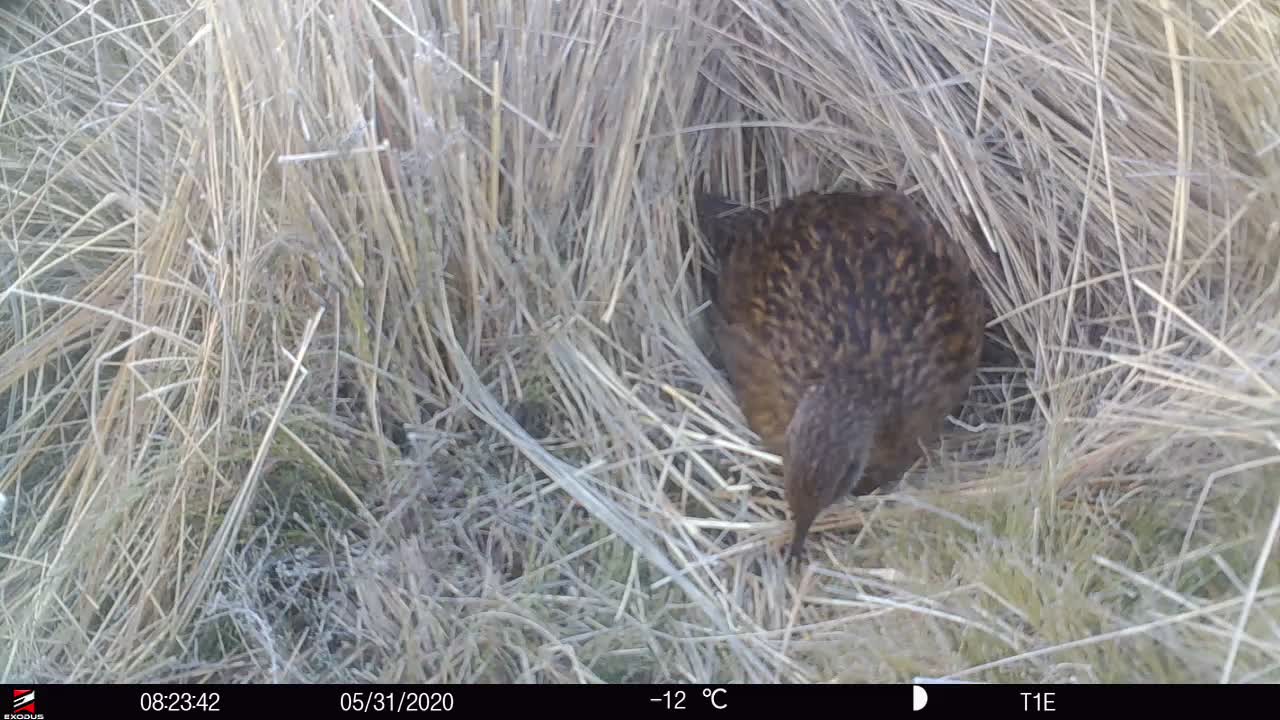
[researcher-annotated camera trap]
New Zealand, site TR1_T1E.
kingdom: Animalia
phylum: Chordata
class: Aves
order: Gruiformes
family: Rallidae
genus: Gallirallus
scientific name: Gallirallus australis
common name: weka